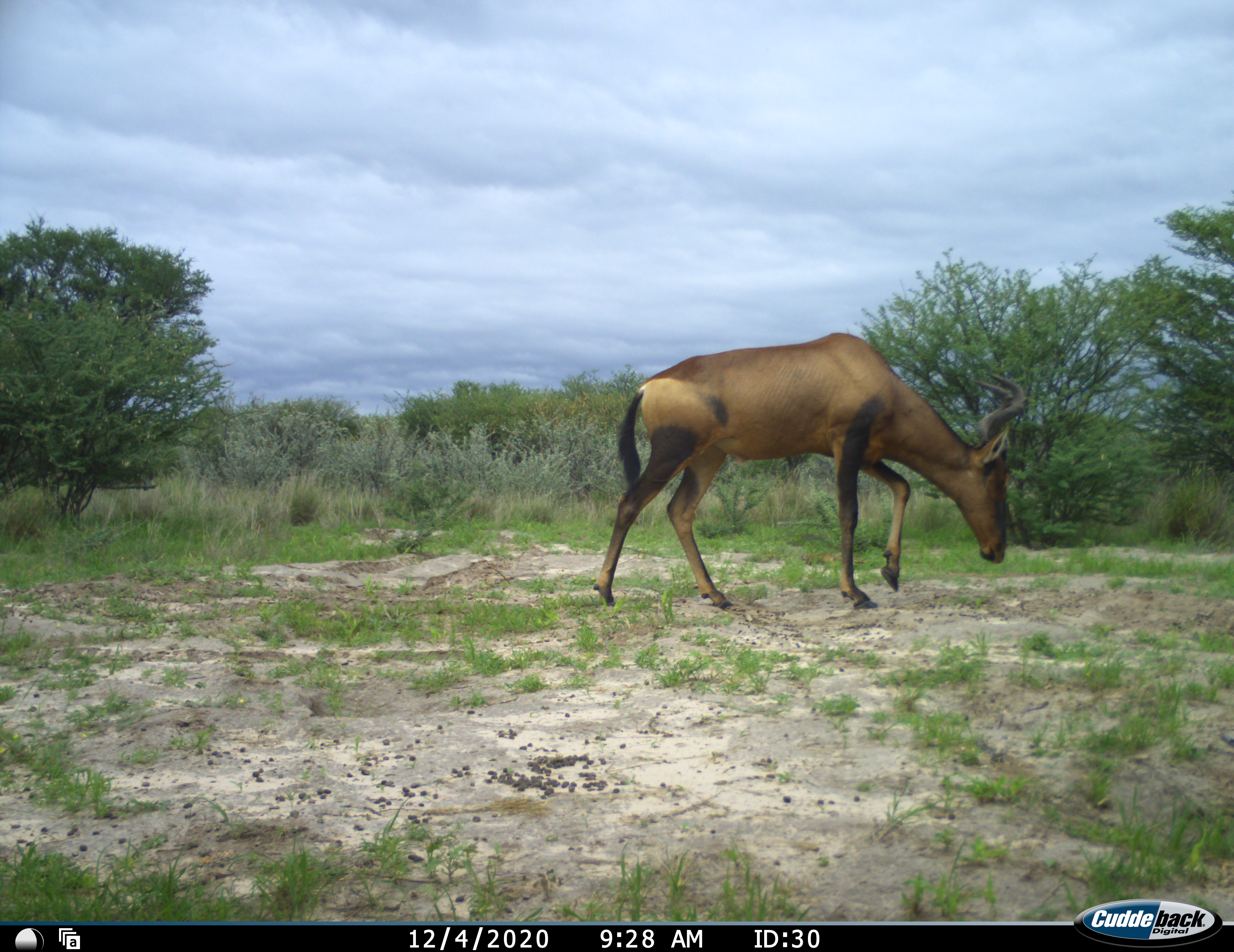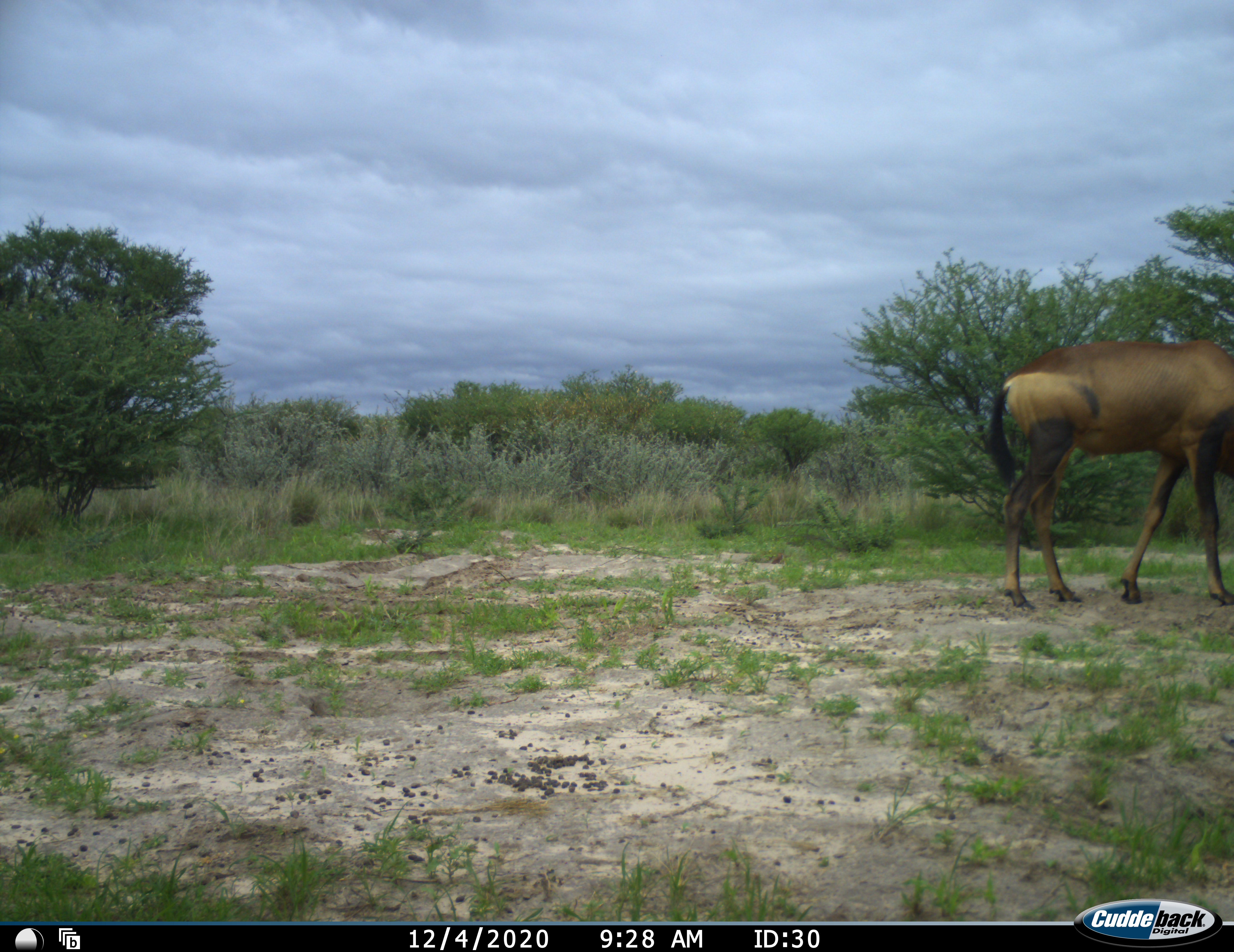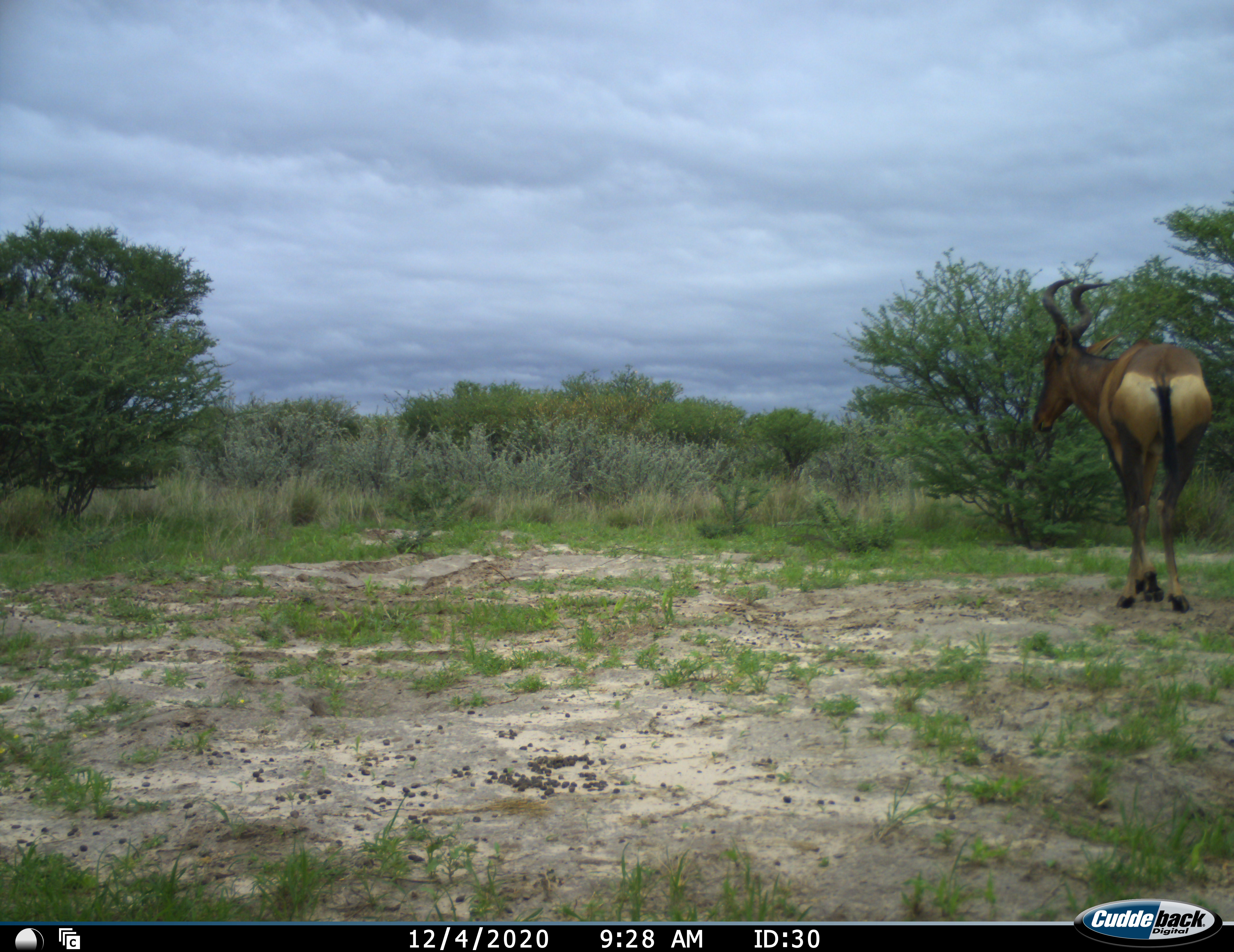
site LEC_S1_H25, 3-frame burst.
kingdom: Animalia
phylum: Chordata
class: Mammalia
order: Artiodactyla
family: Bovidae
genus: Alcelaphus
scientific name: Alcelaphus buselaphus caama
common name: red hartebeest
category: hartebeestred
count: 1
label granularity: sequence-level